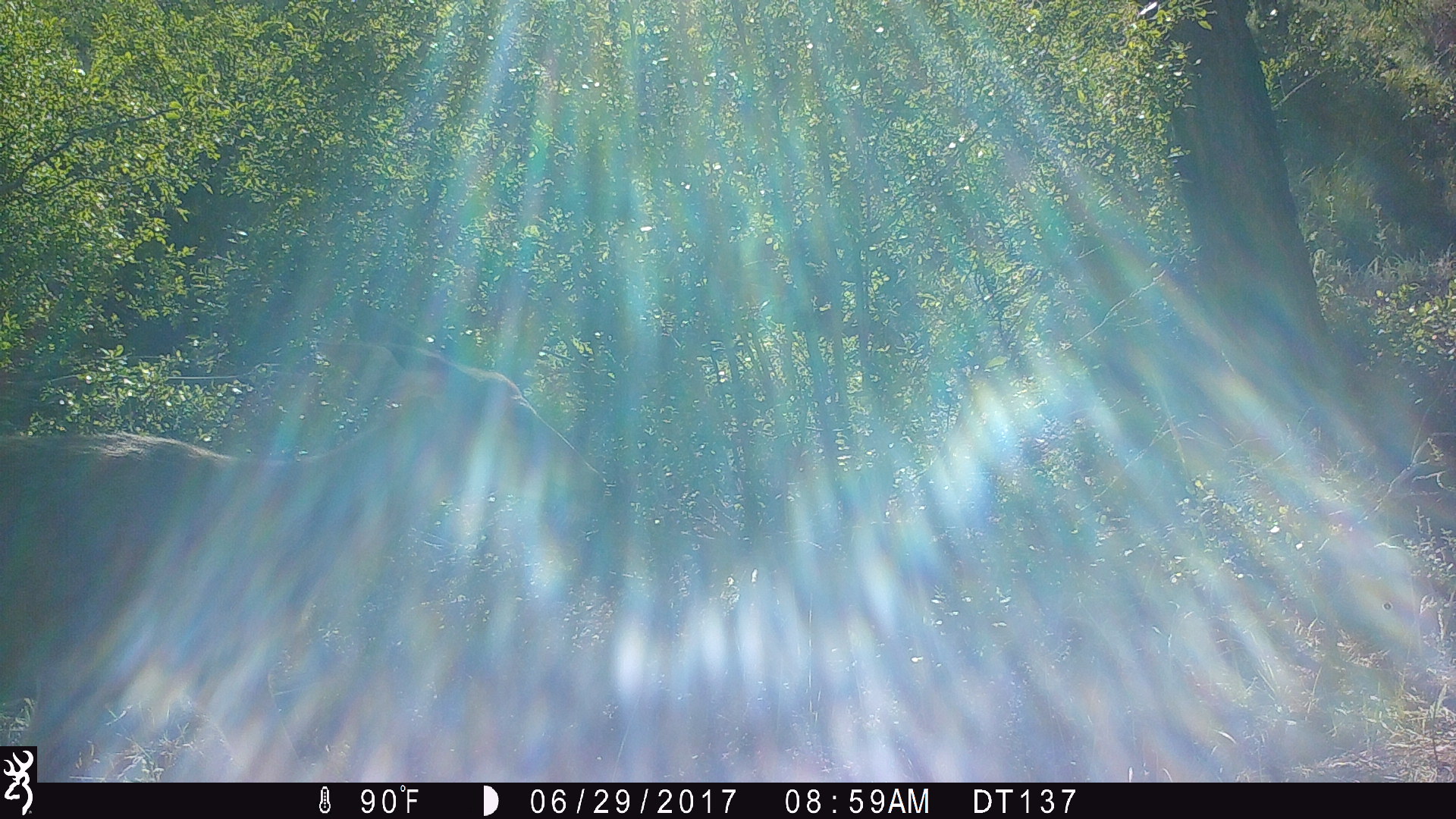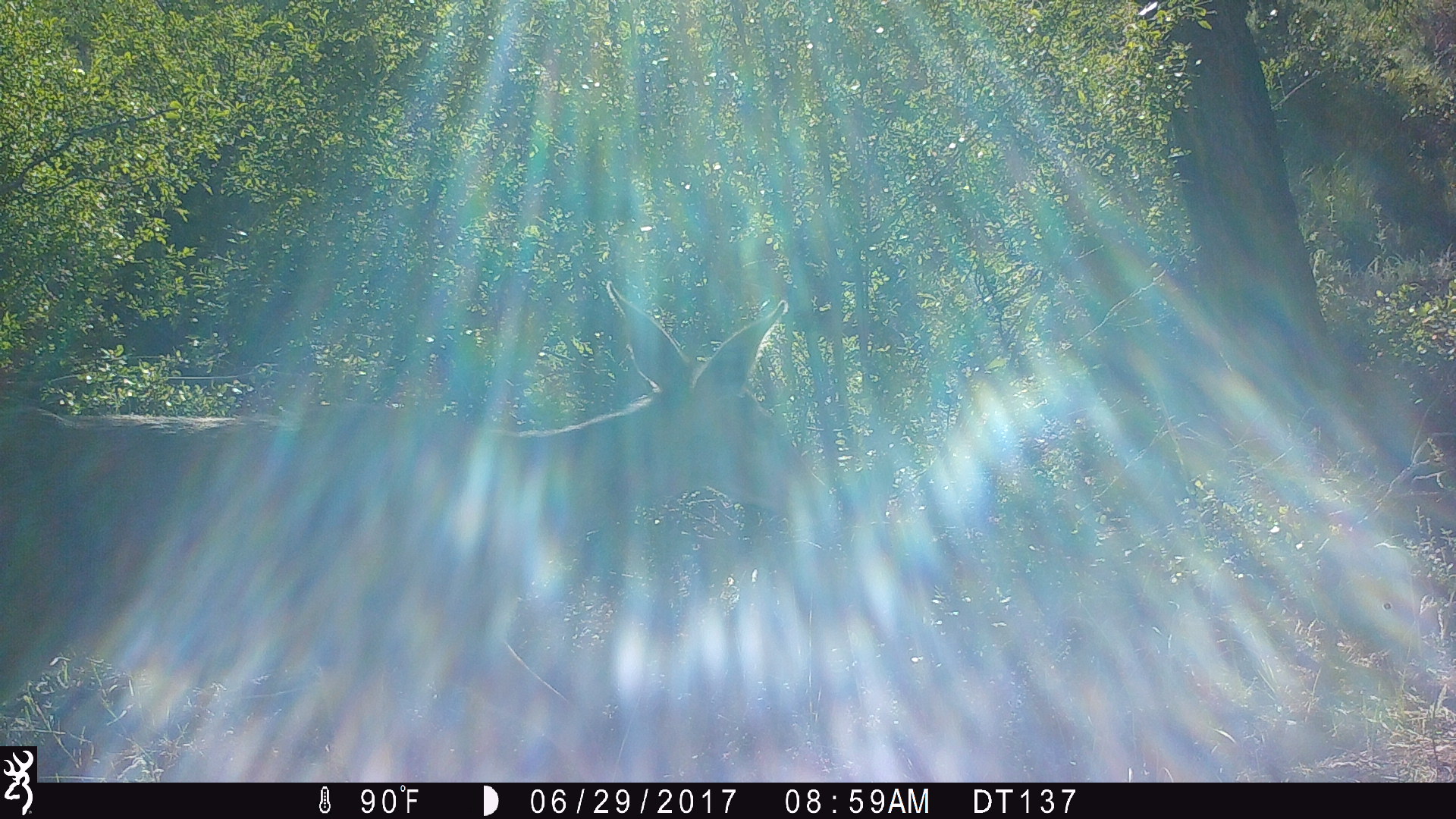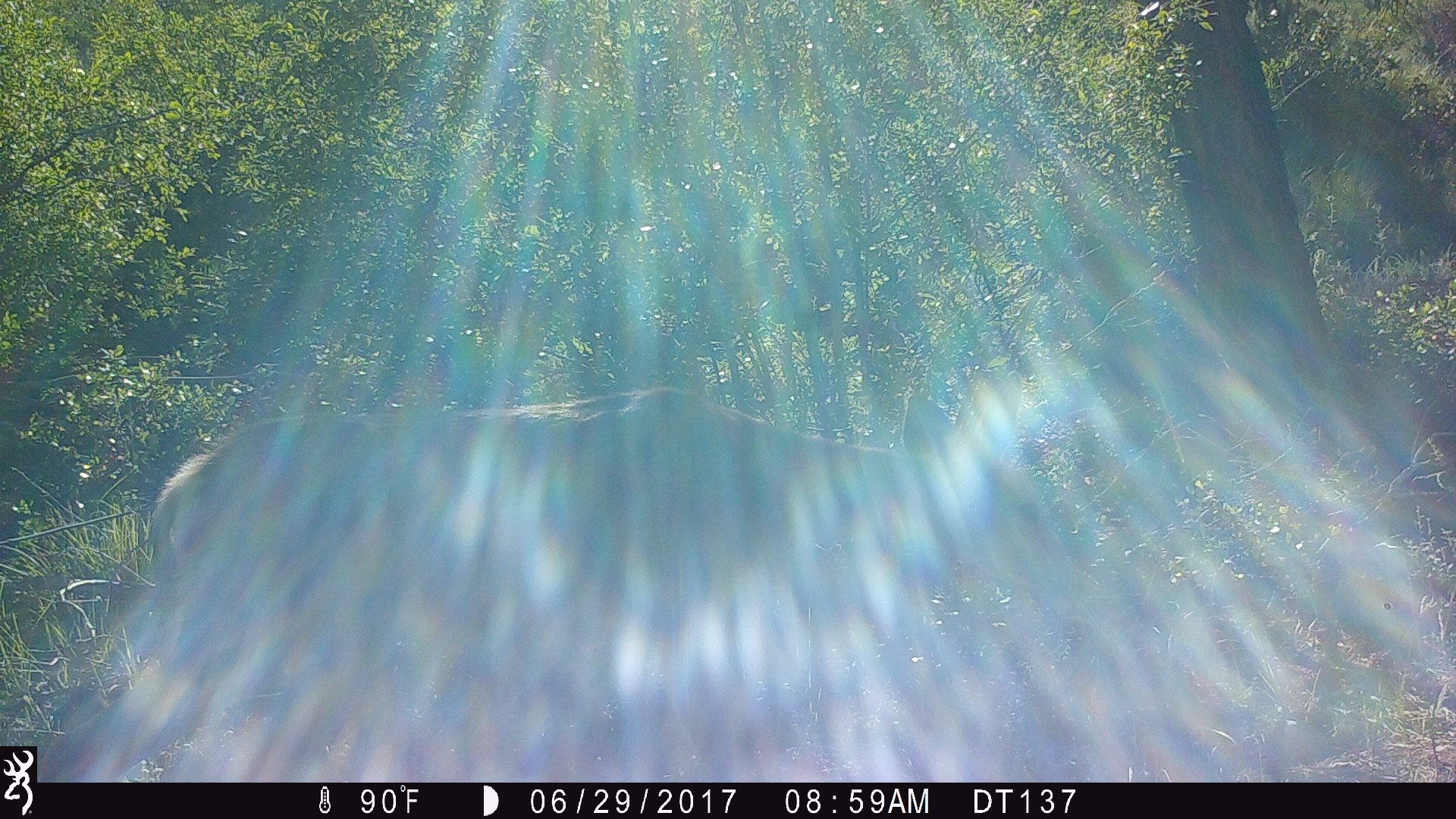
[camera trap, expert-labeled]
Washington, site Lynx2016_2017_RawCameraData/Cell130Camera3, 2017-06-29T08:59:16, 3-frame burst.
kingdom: Animalia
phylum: Chordata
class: Mammalia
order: Artiodactyla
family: Cervidae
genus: Odocoileus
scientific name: Odocoileus hemionus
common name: mule deer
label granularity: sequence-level